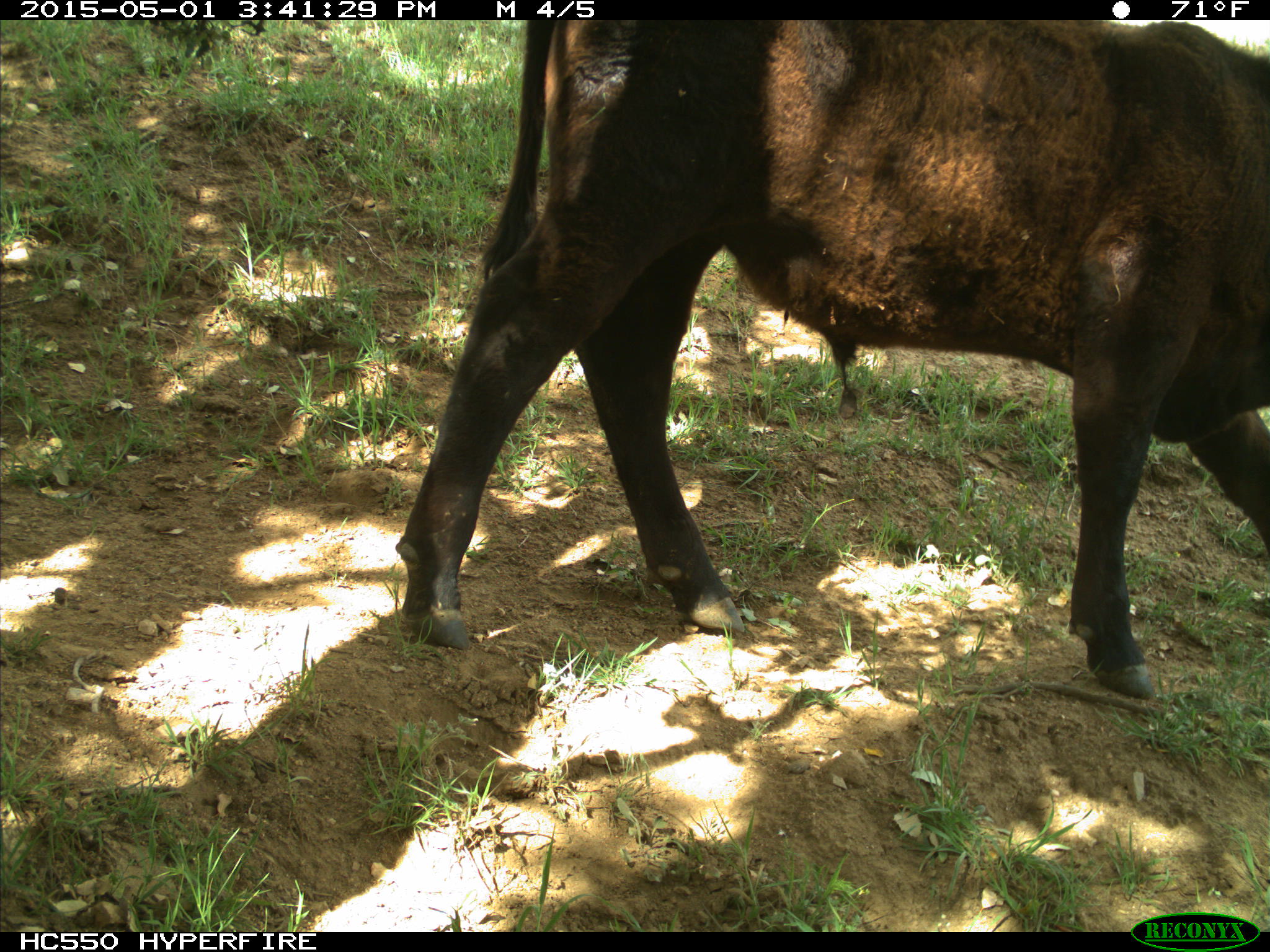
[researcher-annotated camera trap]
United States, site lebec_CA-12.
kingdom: Animalia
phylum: Chordata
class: Mammalia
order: Artiodactyla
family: Bovidae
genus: Bos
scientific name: Bos taurus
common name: domestic cow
Bos taurus (domestic cow).